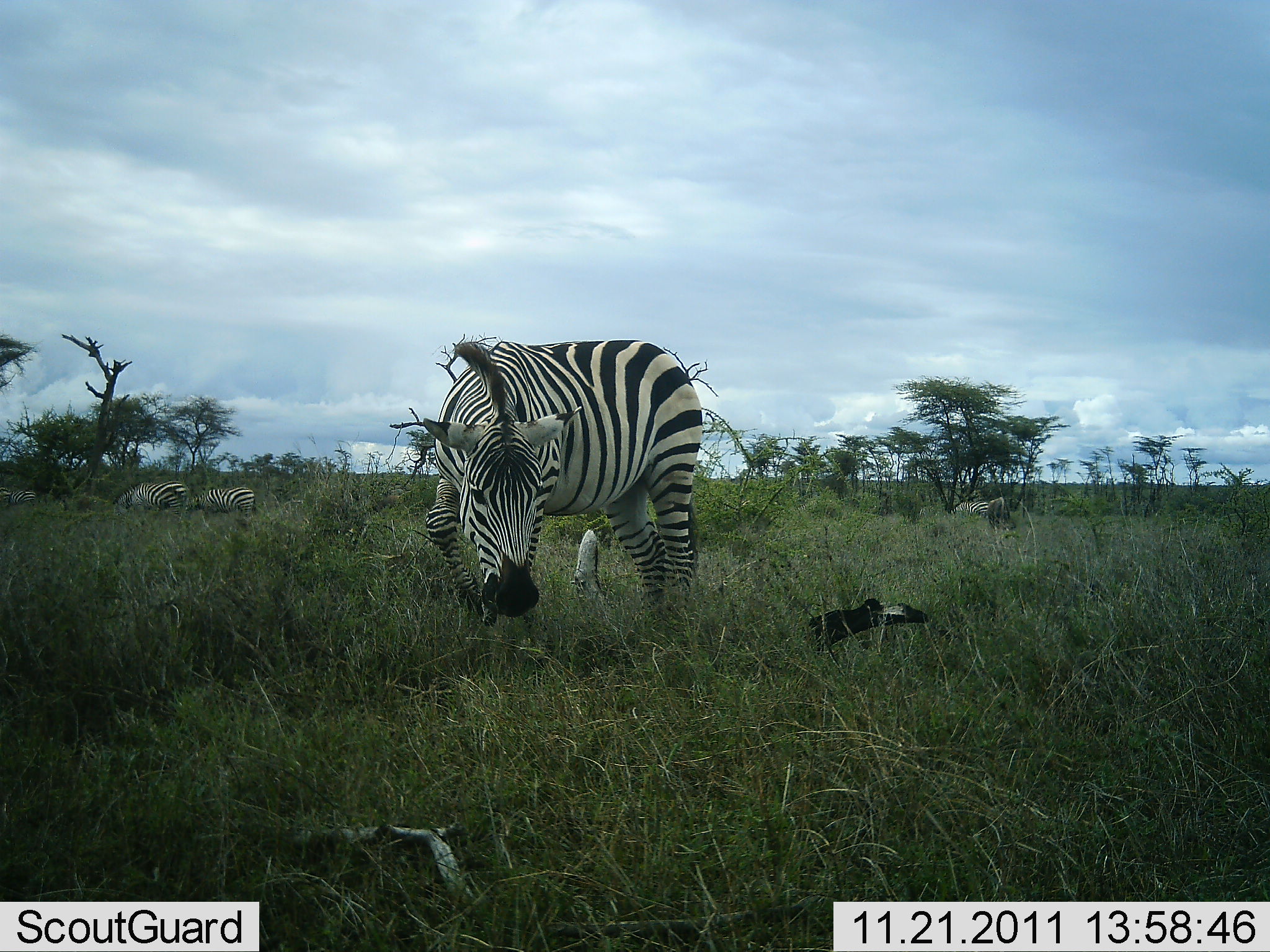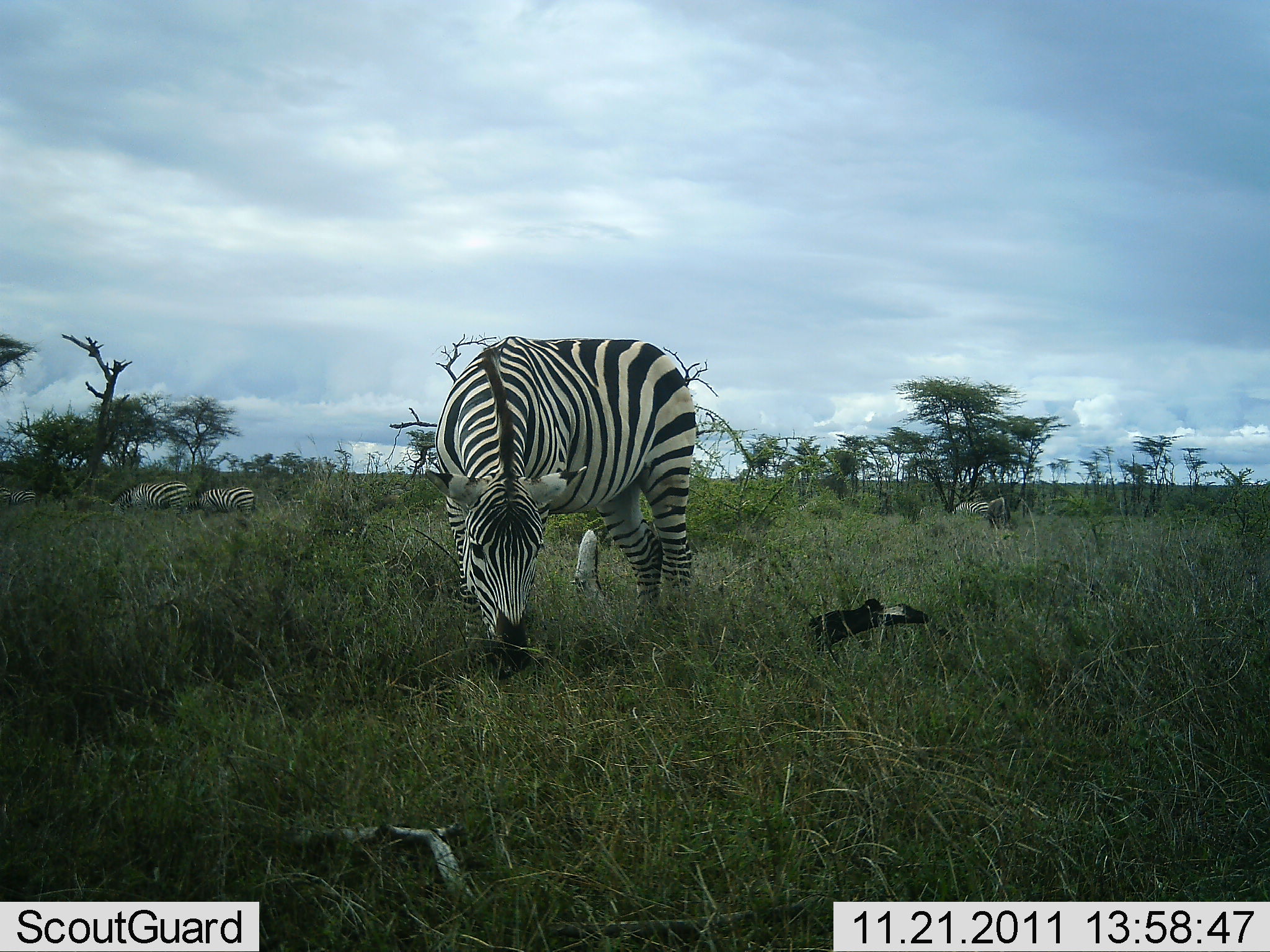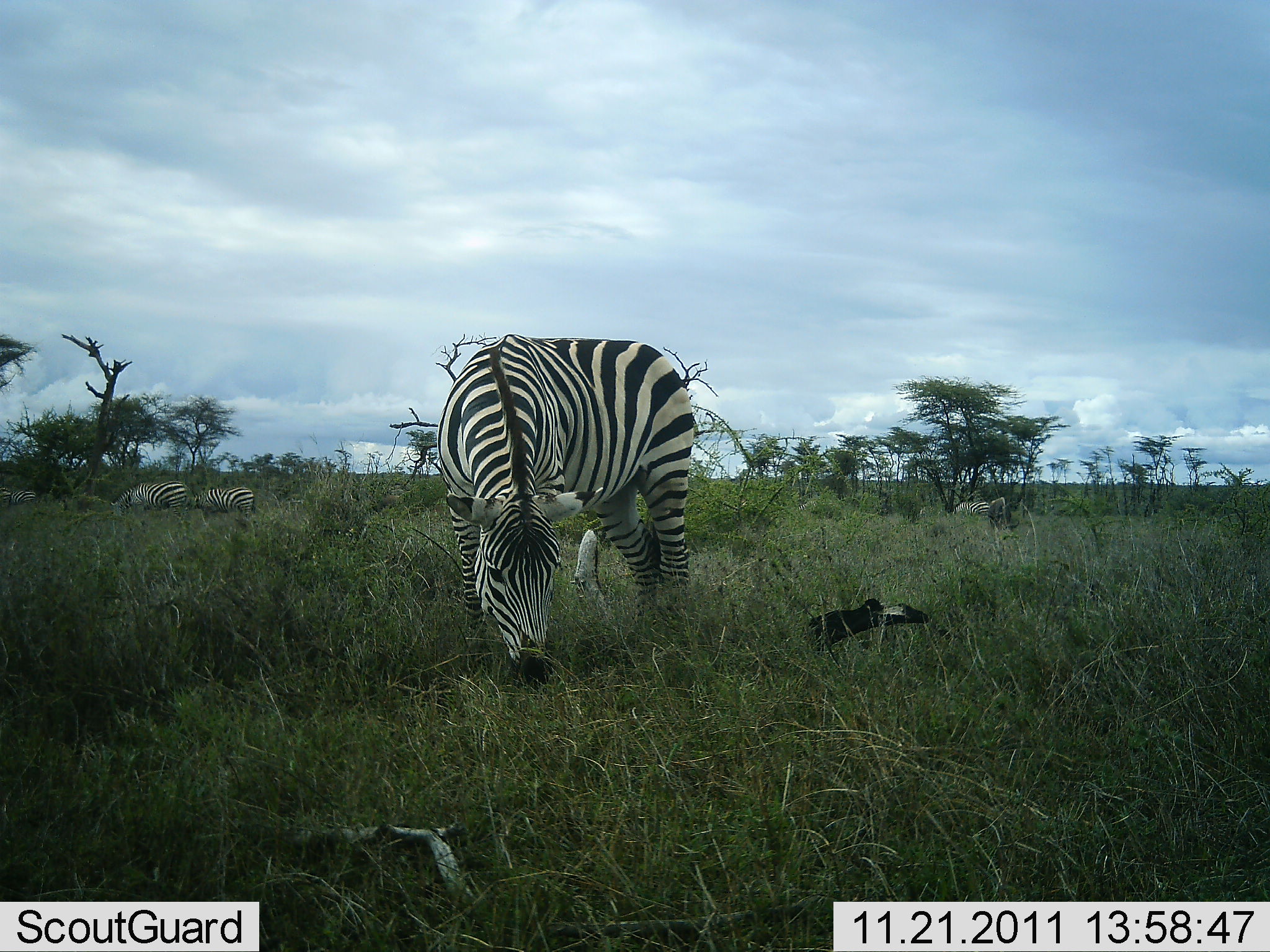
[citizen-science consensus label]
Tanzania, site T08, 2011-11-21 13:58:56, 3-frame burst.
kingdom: Animalia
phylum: Chordata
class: Mammalia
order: Perissodactyla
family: Equidae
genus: Equus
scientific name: Equus quagga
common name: plains zebra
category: zebra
Zebra (plains zebra) (Equus quagga), count 3. Behavior (volunteer vote fractions): standing 28%, resting 0%, moving 6%, interacting 0%. Young present (vote fraction): 0%. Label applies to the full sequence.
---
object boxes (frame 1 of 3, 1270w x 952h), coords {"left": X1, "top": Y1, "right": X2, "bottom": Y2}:
animal: {"left": 420, "top": 338, "right": 704, "bottom": 645}; {"left": 110, "top": 480, "right": 189, "bottom": 534}; {"left": 189, "top": 486, "right": 258, "bottom": 528}; {"left": 984, "top": 497, "right": 1011, "bottom": 530}; {"left": 1, "top": 487, "right": 36, "bottom": 507}; {"left": 948, "top": 500, "right": 989, "bottom": 516}; {"left": 792, "top": 498, "right": 832, "bottom": 512}; {"left": 919, "top": 505, "right": 937, "bottom": 517}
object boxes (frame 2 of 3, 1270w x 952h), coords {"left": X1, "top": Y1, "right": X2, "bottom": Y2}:
animal: {"left": 419, "top": 333, "right": 703, "bottom": 678}; {"left": 107, "top": 480, "right": 194, "bottom": 524}; {"left": 187, "top": 486, "right": 258, "bottom": 534}; {"left": 983, "top": 497, "right": 1012, "bottom": 530}; {"left": 0, "top": 485, "right": 36, "bottom": 506}; {"left": 949, "top": 501, "right": 990, "bottom": 517}; {"left": 792, "top": 499, "right": 833, "bottom": 512}; {"left": 916, "top": 506, "right": 938, "bottom": 522}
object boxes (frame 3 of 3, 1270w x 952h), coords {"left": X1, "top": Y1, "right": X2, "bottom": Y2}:
animal: {"left": 436, "top": 333, "right": 697, "bottom": 697}; {"left": 109, "top": 480, "right": 191, "bottom": 531}; {"left": 193, "top": 486, "right": 257, "bottom": 522}; {"left": 986, "top": 496, "right": 1022, "bottom": 537}; {"left": 1, "top": 485, "right": 37, "bottom": 507}; {"left": 950, "top": 500, "right": 990, "bottom": 518}; {"left": 795, "top": 500, "right": 819, "bottom": 511}; {"left": 918, "top": 505, "right": 936, "bottom": 519}